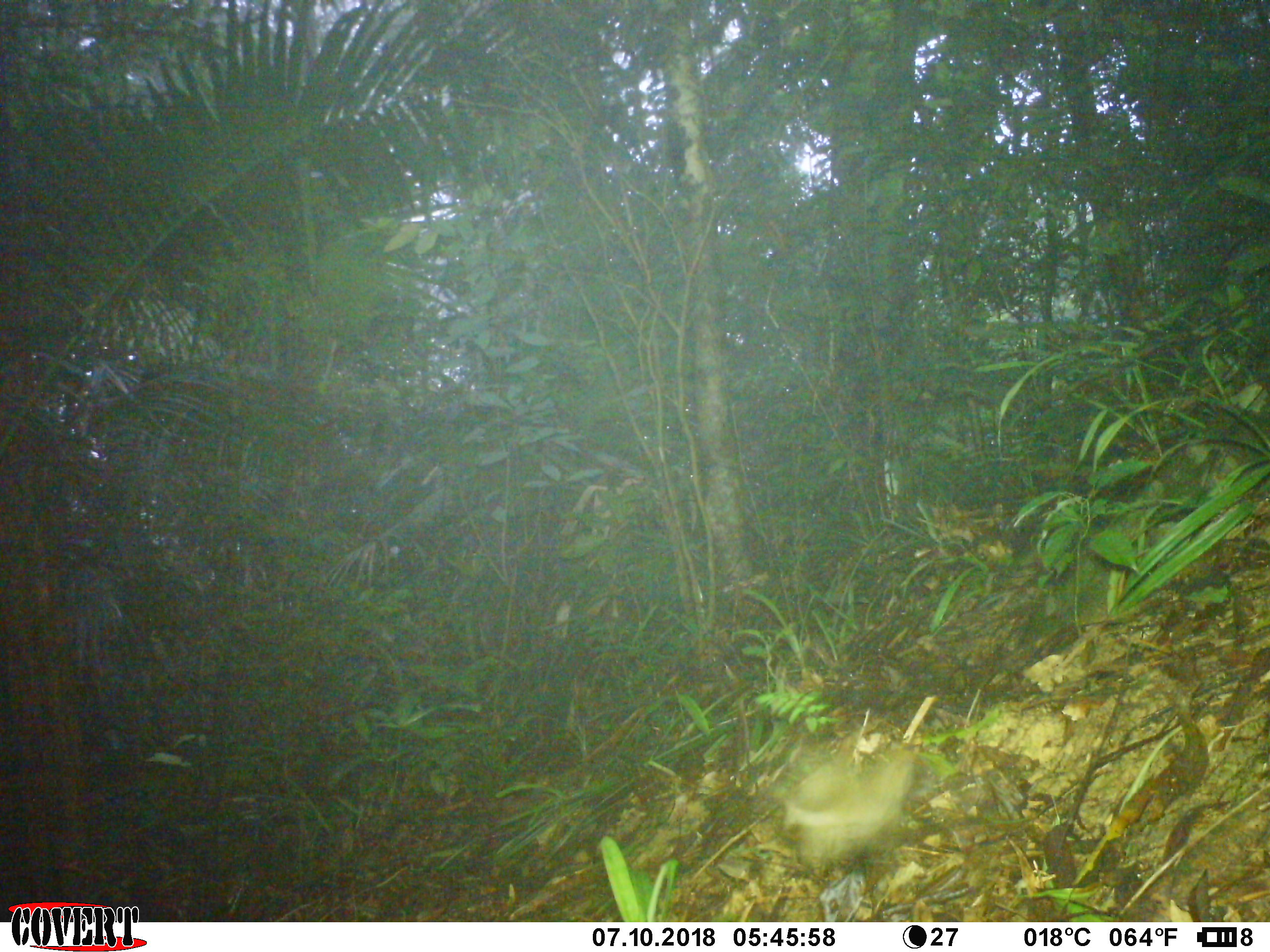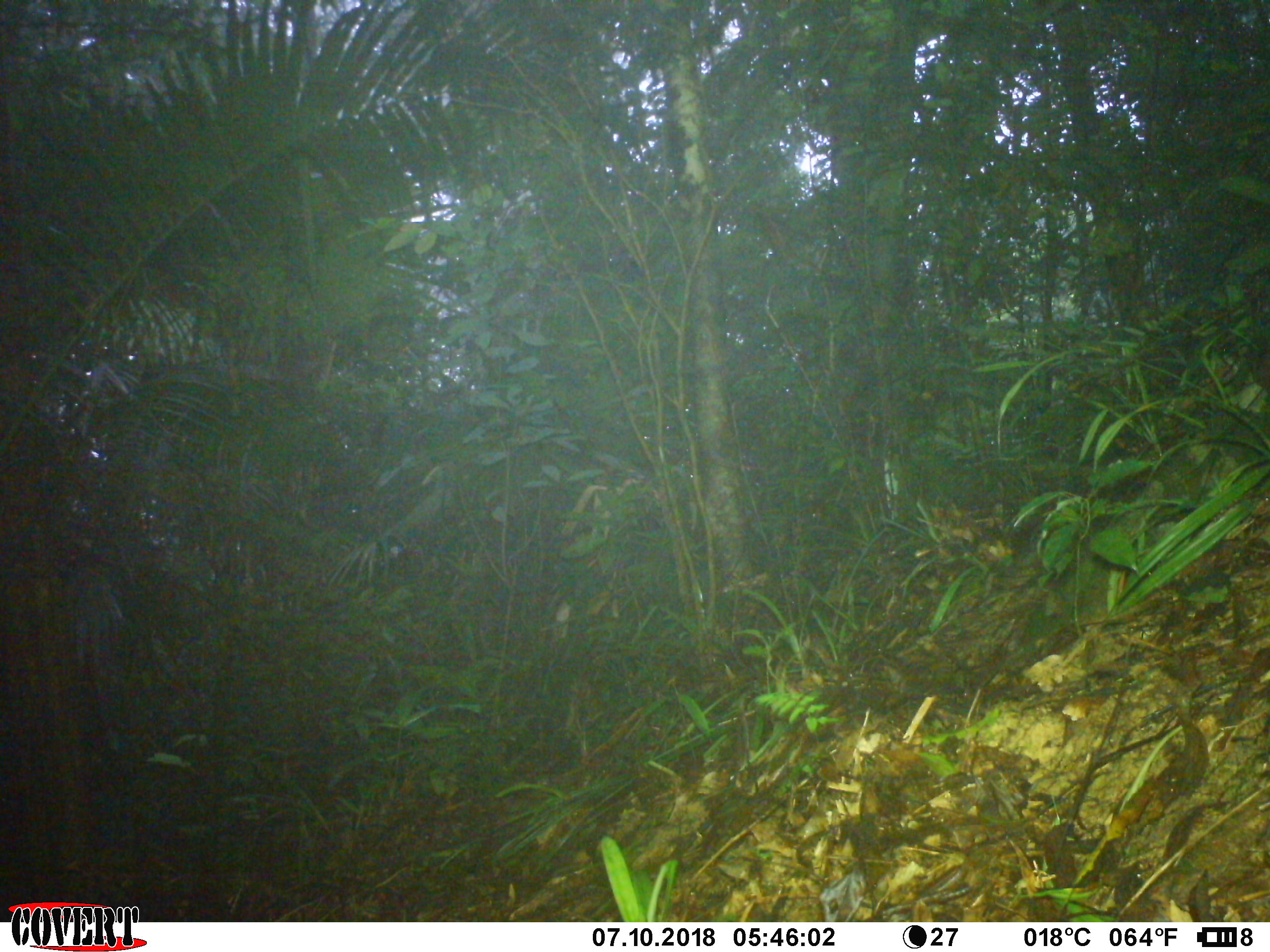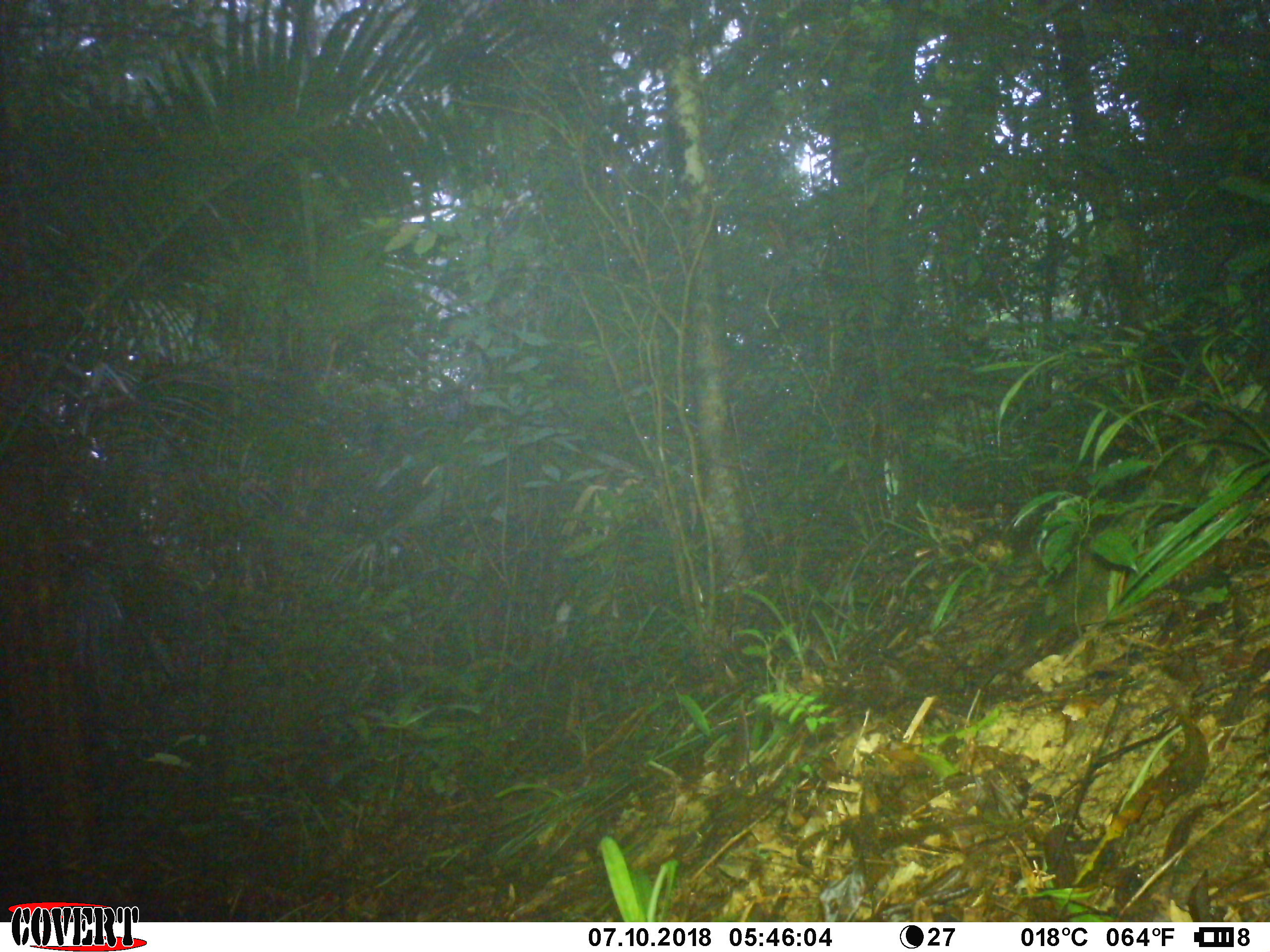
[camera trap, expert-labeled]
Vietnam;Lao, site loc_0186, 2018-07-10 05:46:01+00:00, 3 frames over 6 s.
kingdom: Animalia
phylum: Arthropoda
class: Insecta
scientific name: Insecta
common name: insect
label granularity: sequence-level